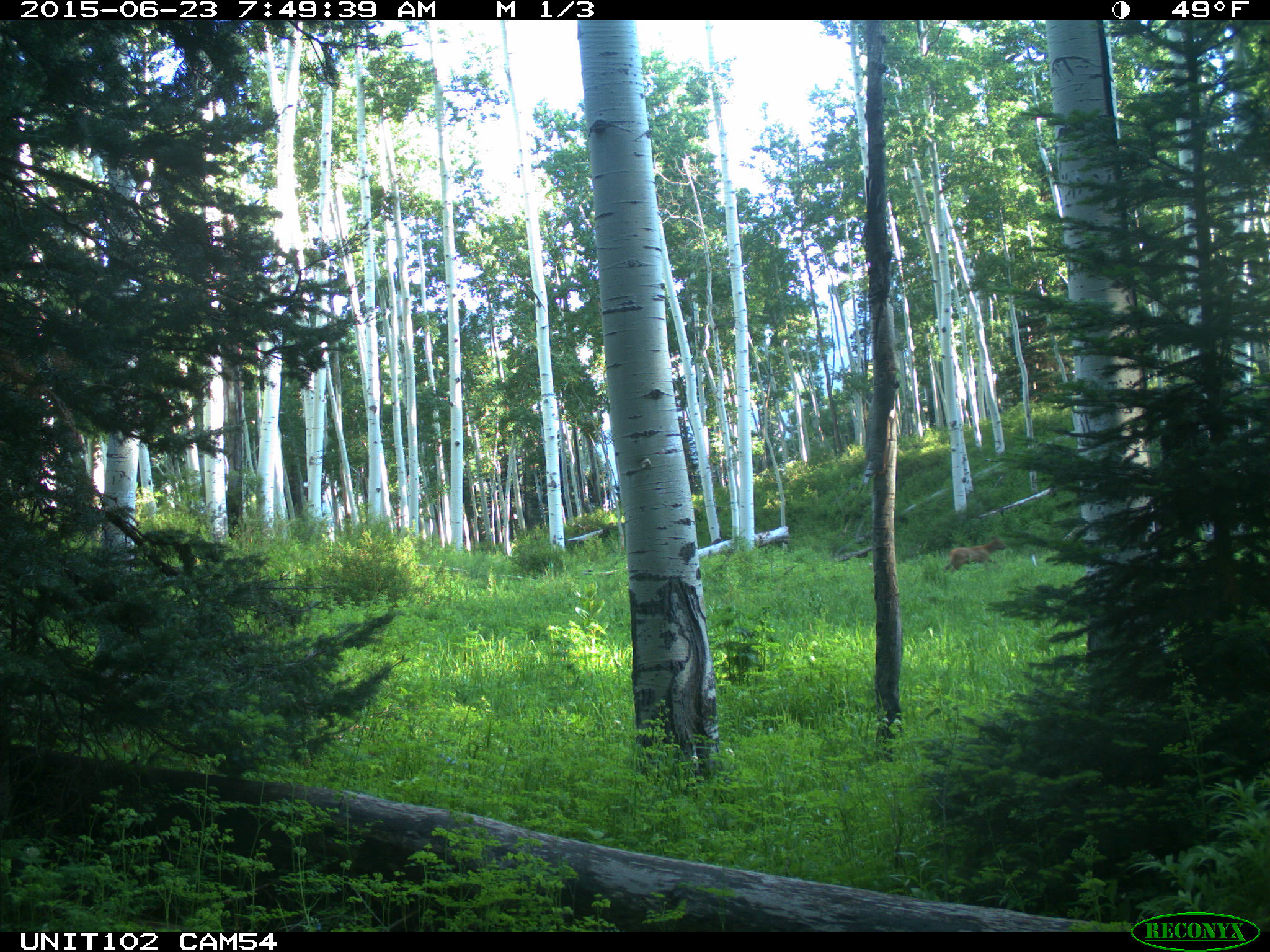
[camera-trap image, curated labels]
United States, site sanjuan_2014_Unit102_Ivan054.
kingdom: Animalia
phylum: Chordata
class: Mammalia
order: Artiodactyla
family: Cervidae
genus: Cervus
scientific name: Cervus elaphus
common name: red deer